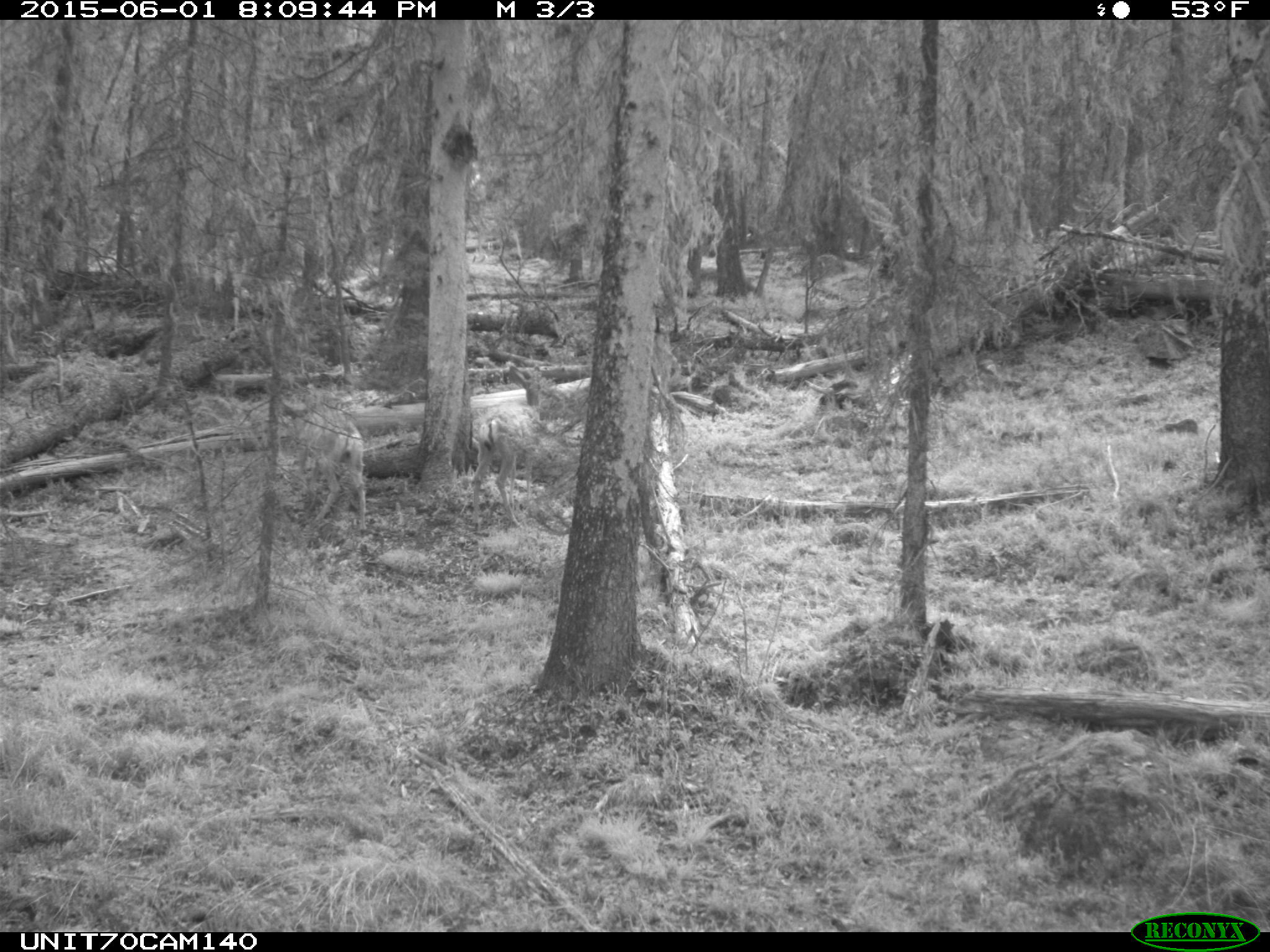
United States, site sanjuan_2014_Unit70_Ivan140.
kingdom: Animalia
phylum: Chordata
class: Mammalia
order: Artiodactyla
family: Cervidae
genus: Odocoileus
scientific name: Odocoileus hemionus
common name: mule deer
Odocoileus hemionus (mule deer).